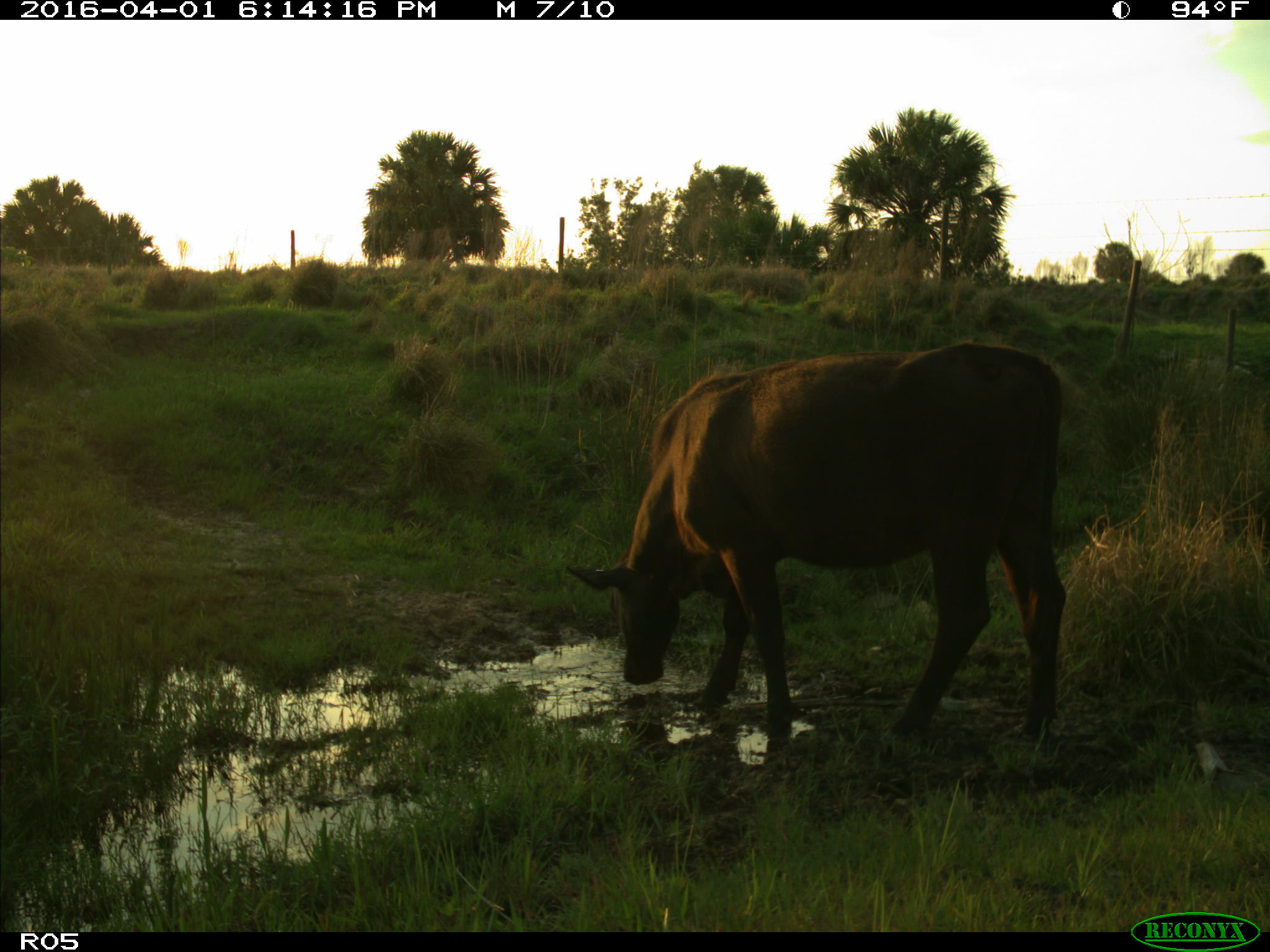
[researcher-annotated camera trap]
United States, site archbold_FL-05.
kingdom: Animalia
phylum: Chordata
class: Mammalia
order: Artiodactyla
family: Bovidae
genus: Bos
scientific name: Bos taurus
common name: domestic cow